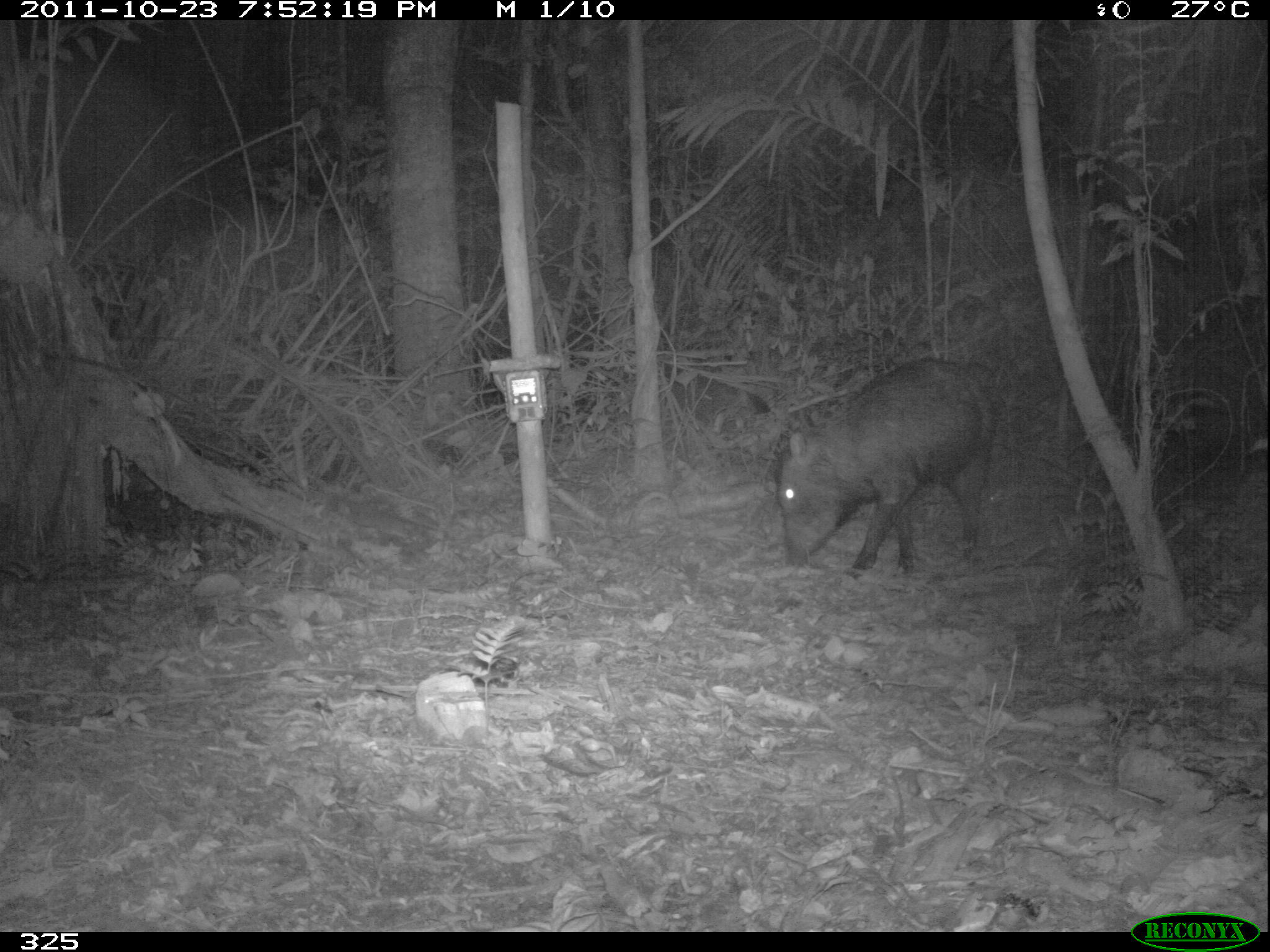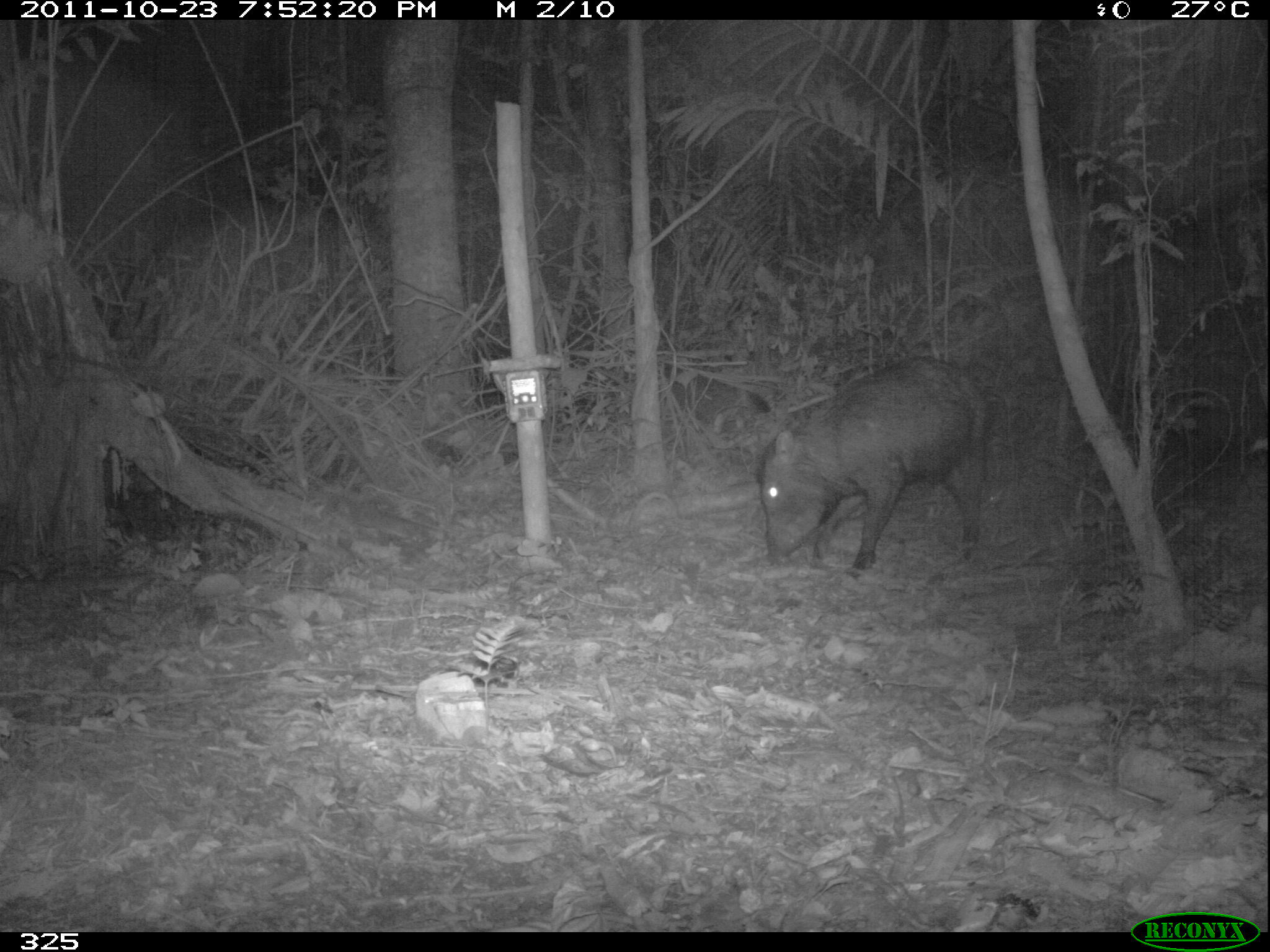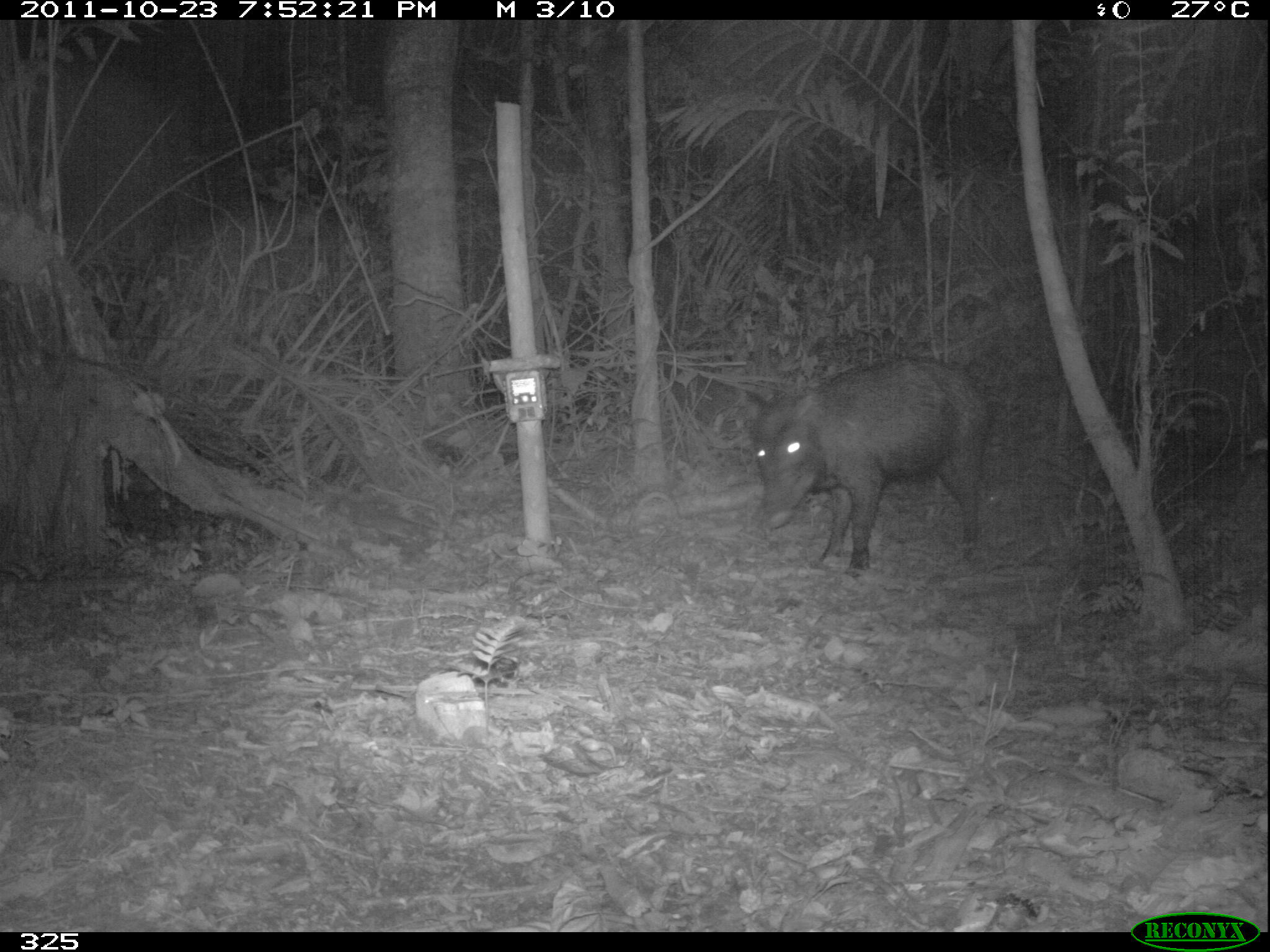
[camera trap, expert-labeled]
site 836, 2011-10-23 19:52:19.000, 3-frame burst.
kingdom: Animalia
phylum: Chordata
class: Mammalia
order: Artiodactyla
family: Tayassuidae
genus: Tayassu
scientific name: Tayassu pecari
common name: white-lipped peccary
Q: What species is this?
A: Tayassu pecari (white-lipped peccary).